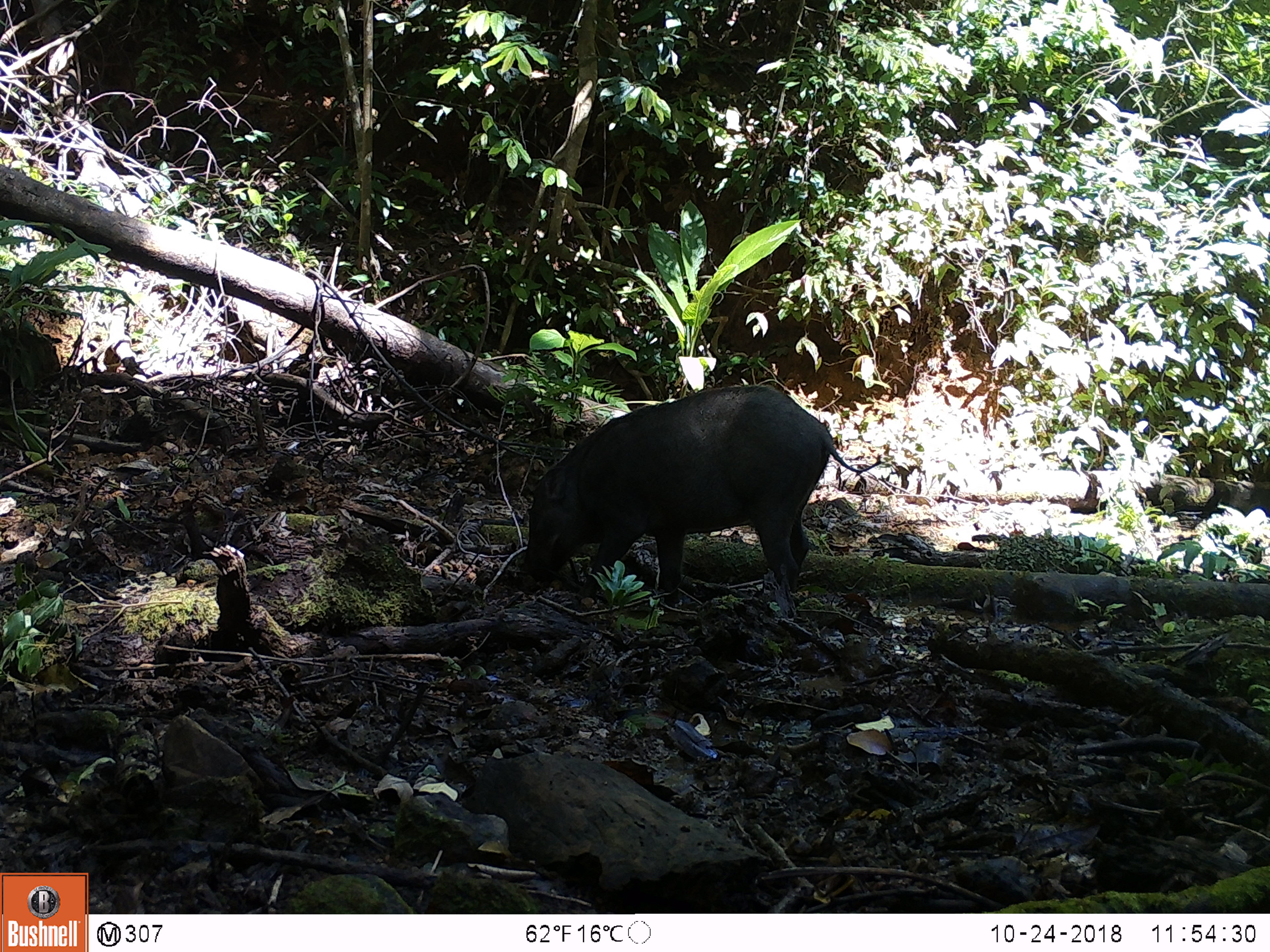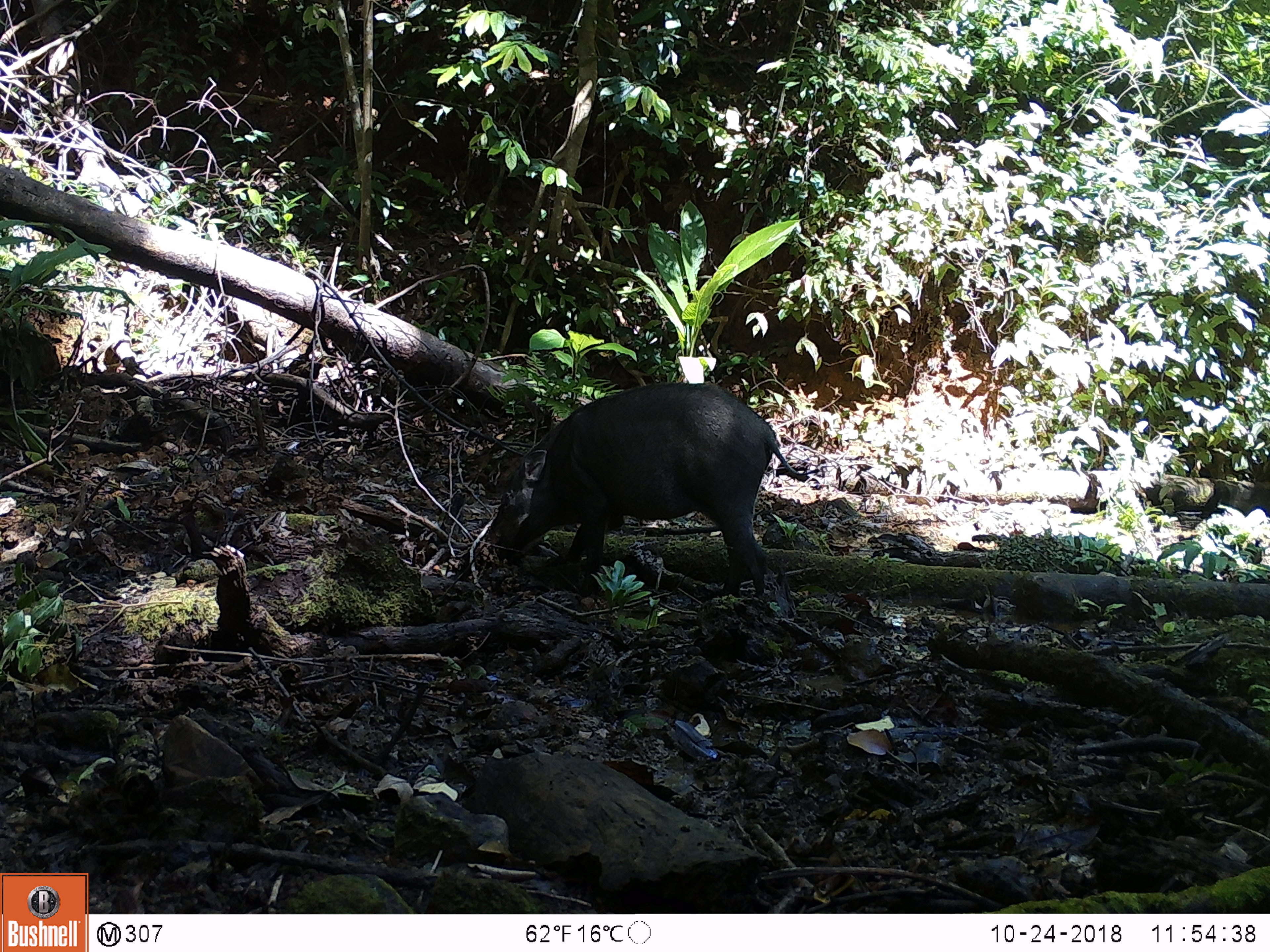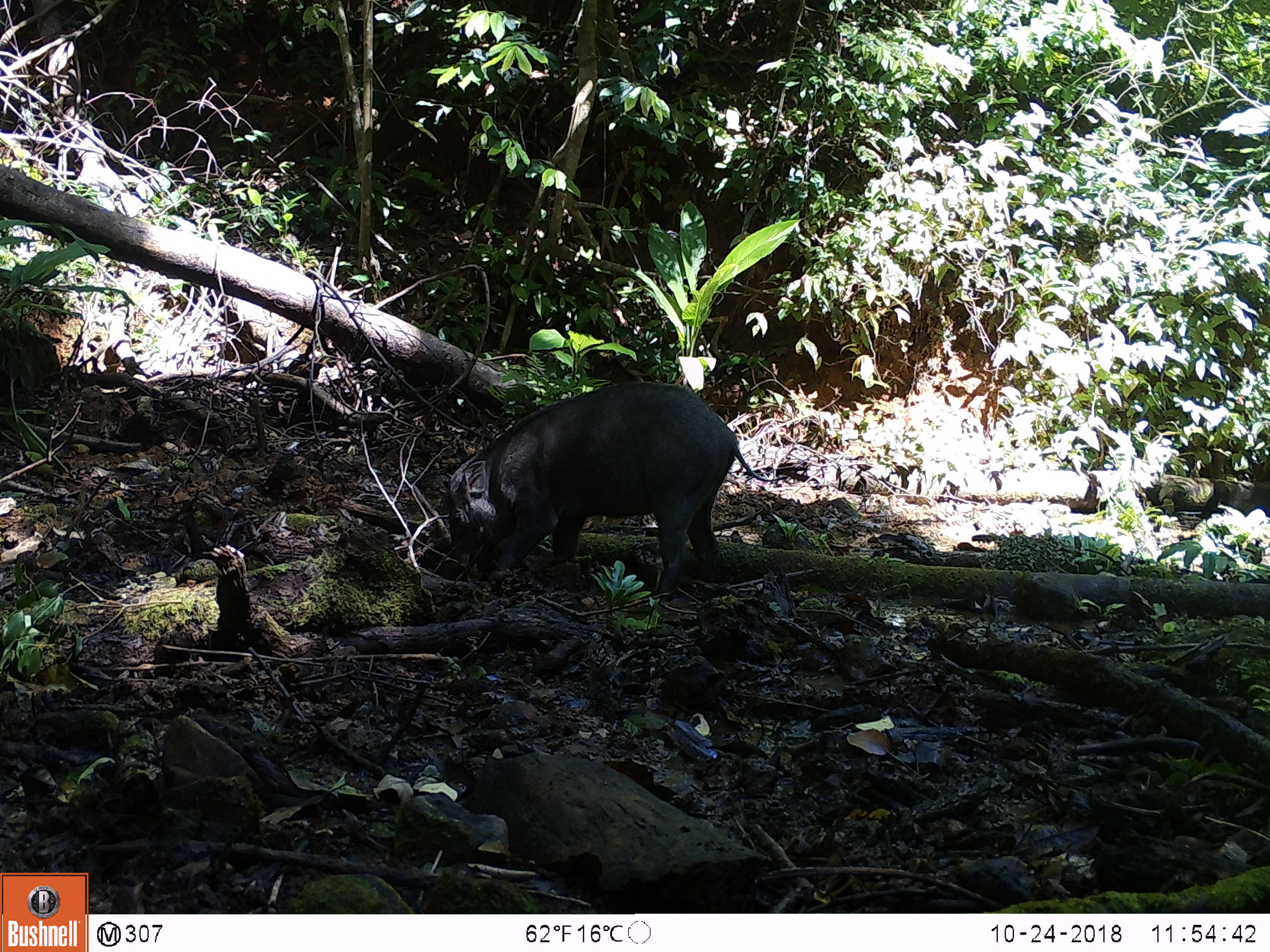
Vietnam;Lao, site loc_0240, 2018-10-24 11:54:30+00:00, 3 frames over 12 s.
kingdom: Animalia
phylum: Chordata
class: Mammalia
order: Artiodactyla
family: Suidae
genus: Sus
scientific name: Sus scrofa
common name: eurasian wild pig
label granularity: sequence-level